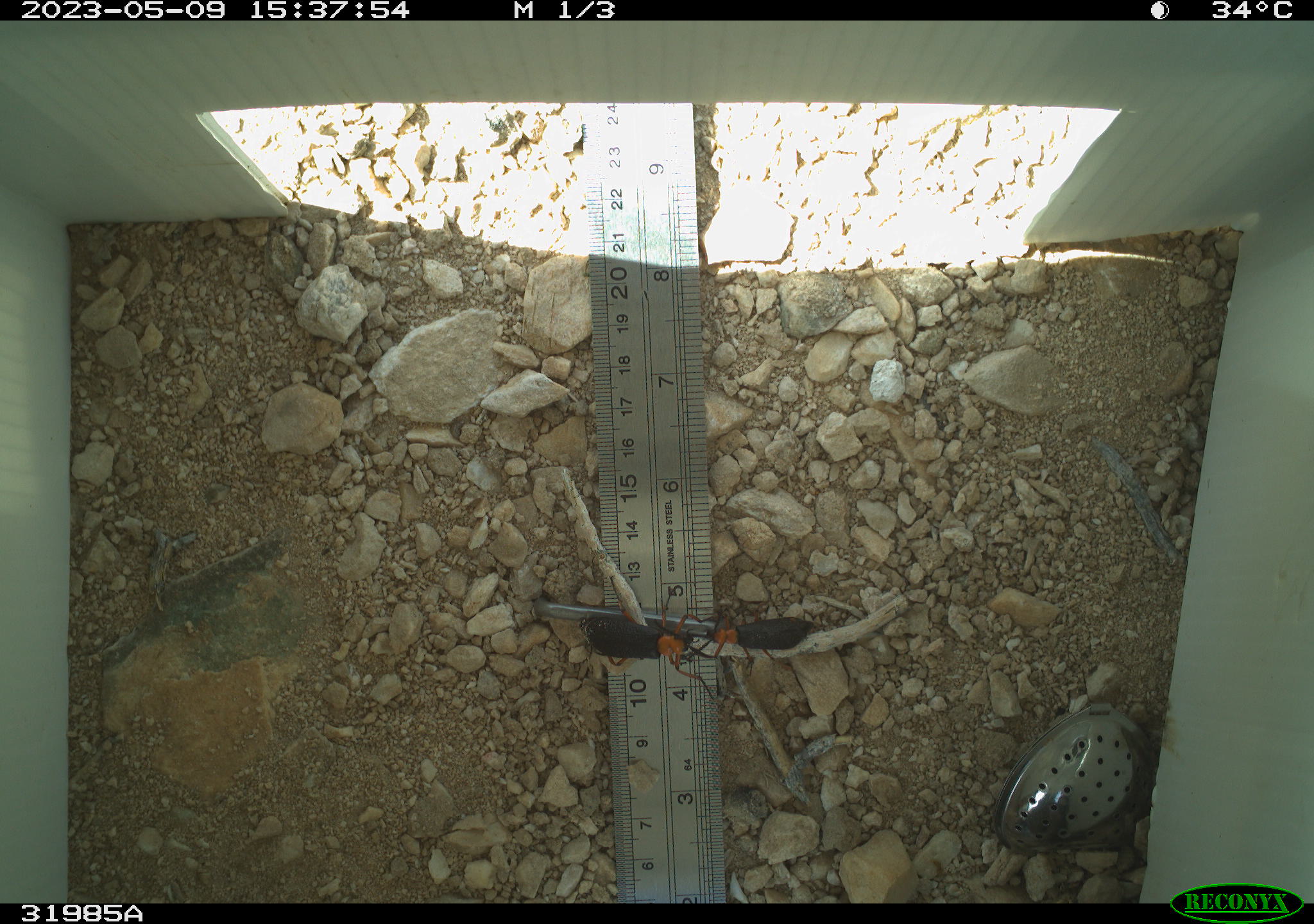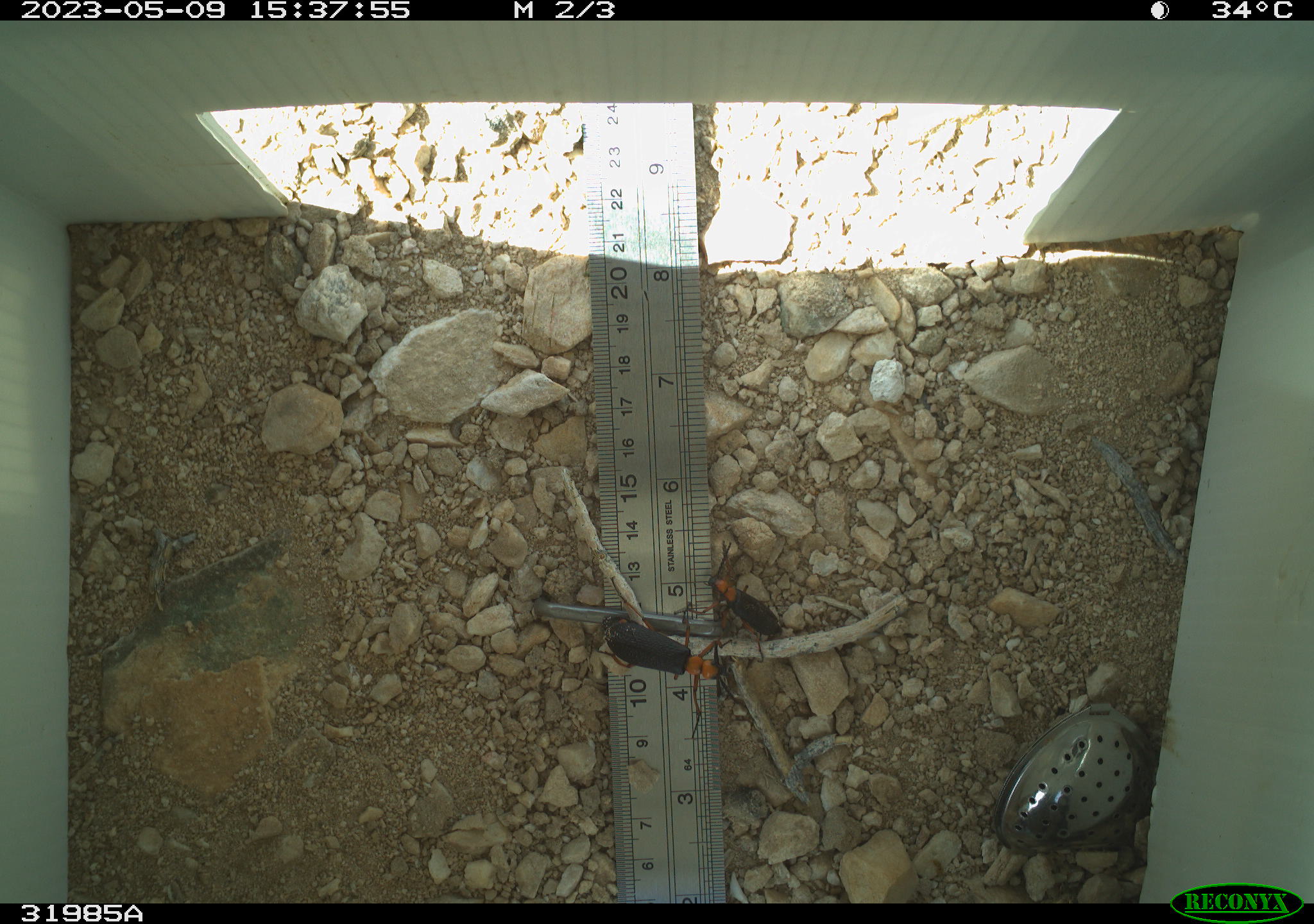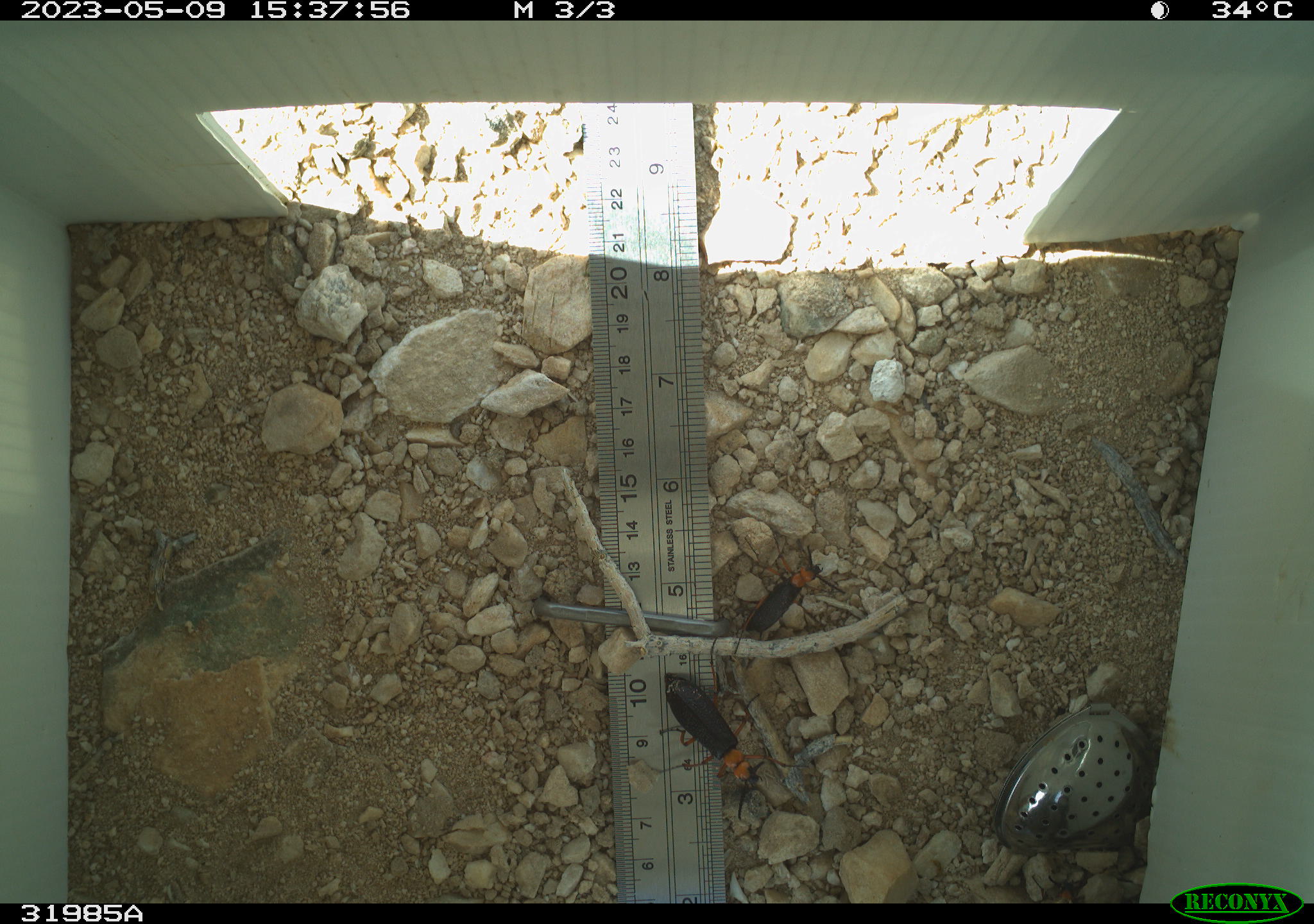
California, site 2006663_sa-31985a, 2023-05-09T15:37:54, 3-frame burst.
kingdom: Animalia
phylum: Arthropoda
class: Insecta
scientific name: Insecta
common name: insect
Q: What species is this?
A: Insect (Insecta).